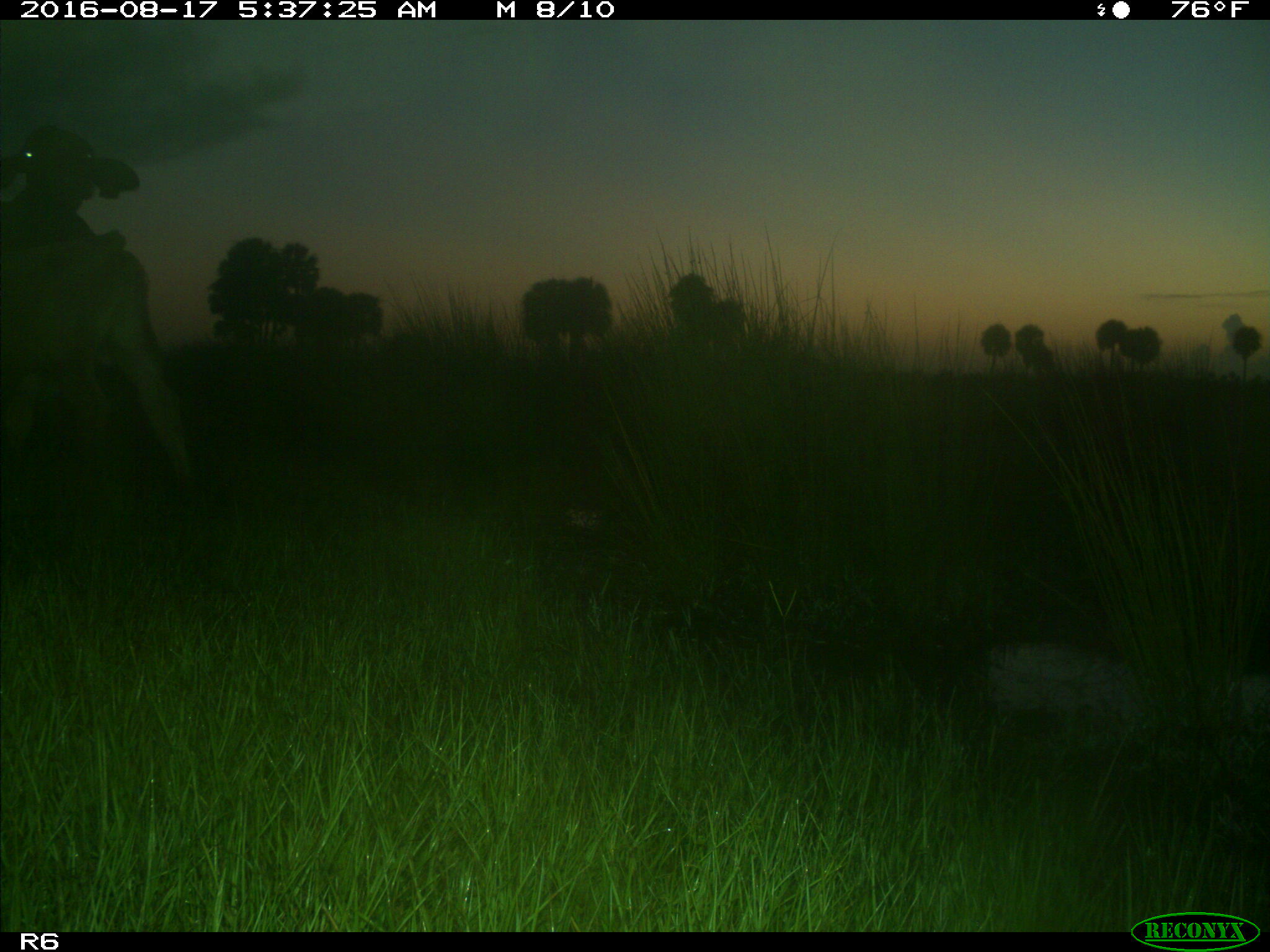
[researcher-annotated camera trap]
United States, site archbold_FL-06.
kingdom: Animalia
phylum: Chordata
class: Mammalia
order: Artiodactyla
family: Bovidae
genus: Bos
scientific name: Bos taurus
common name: domestic cow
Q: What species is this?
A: Bos taurus (domestic cow).